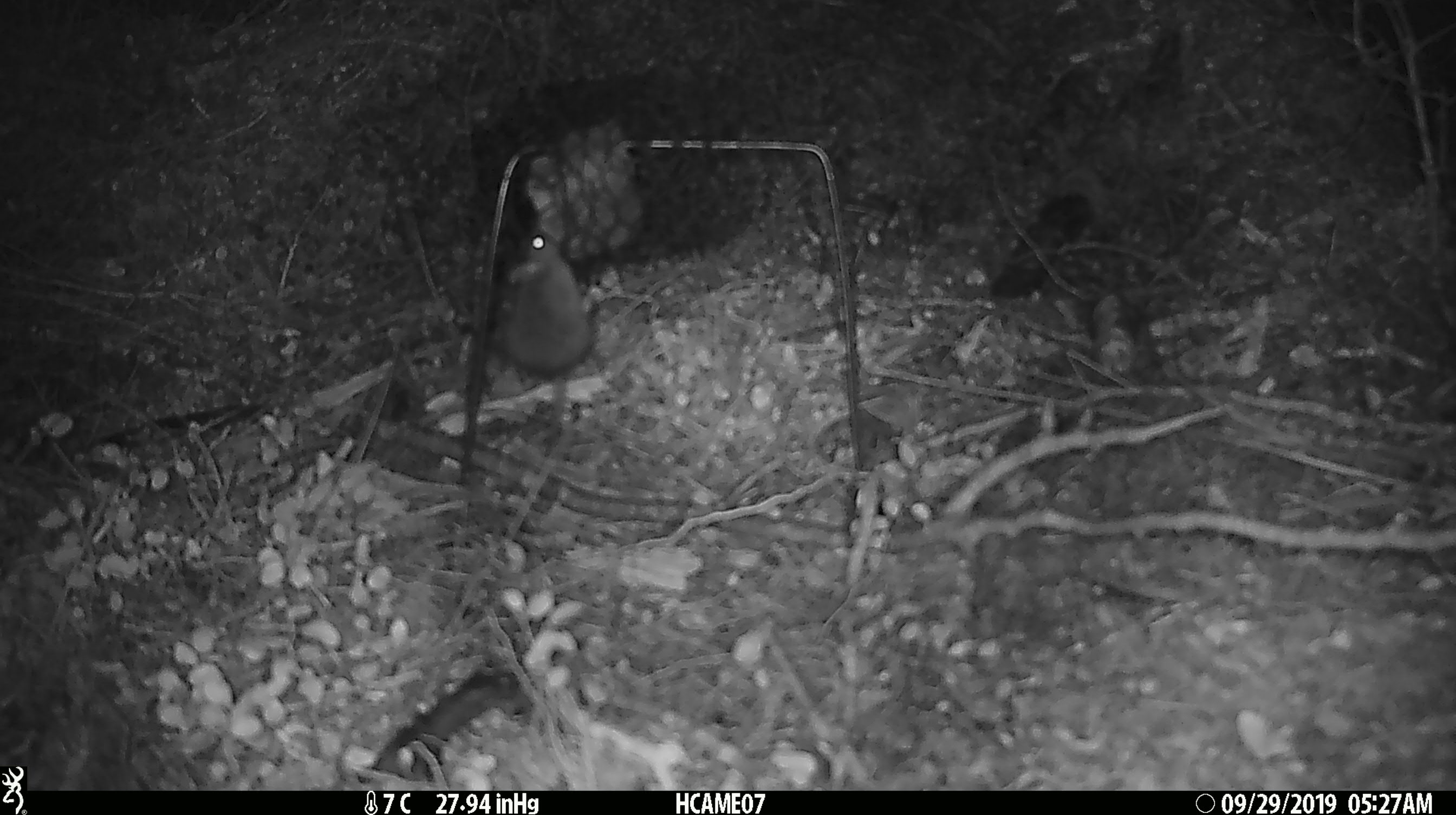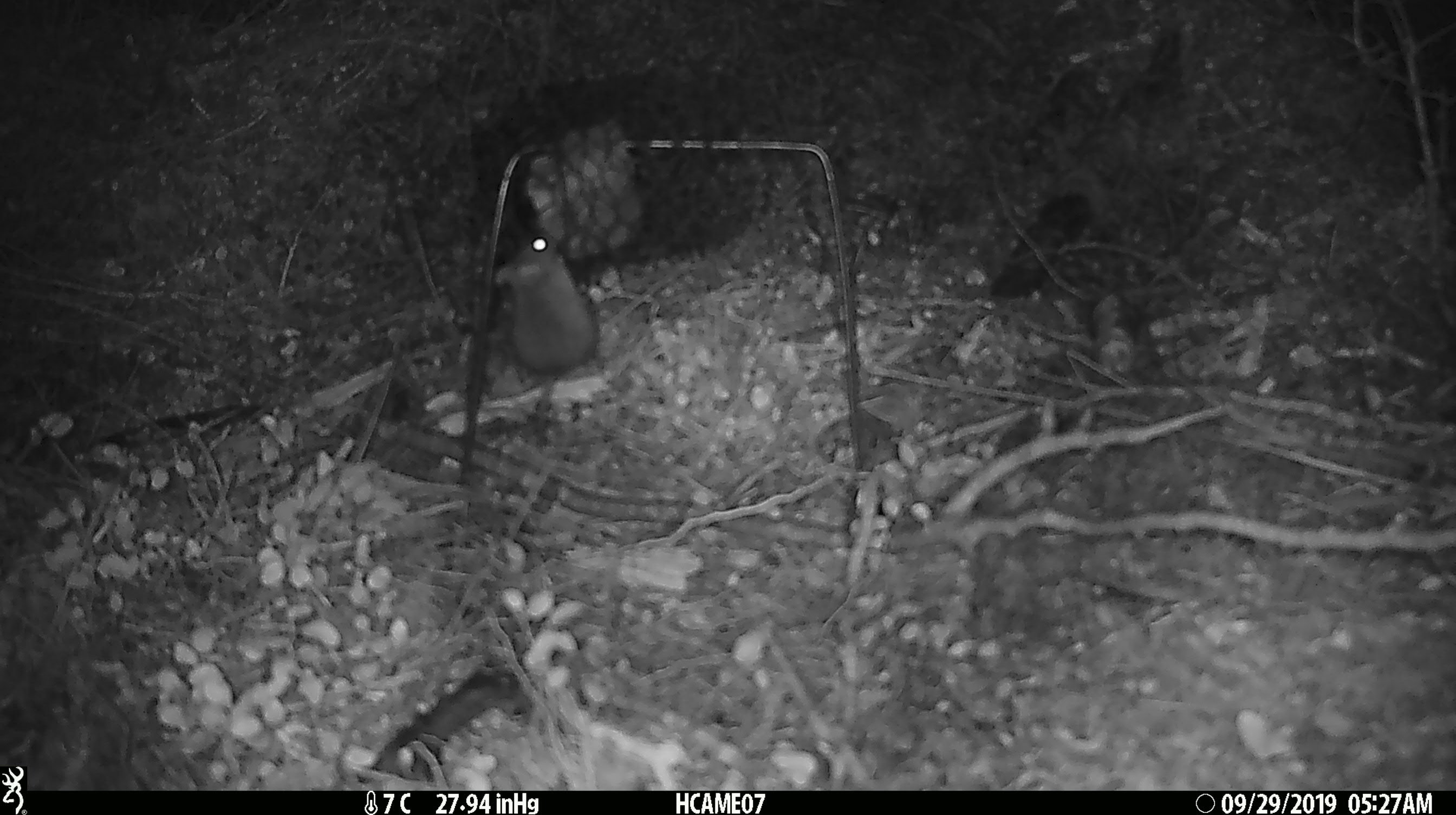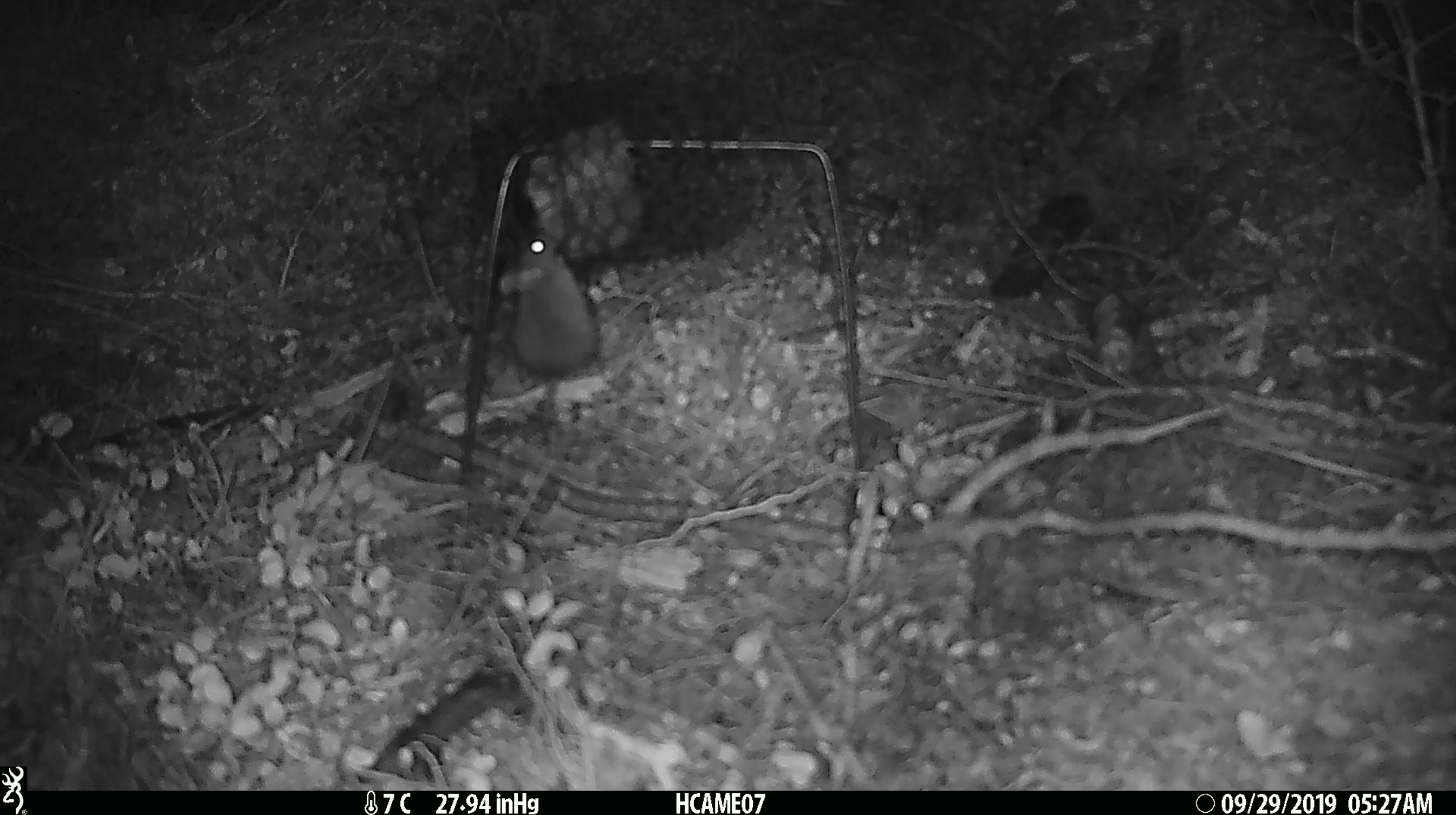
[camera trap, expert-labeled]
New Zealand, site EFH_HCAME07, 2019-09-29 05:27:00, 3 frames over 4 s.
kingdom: Animalia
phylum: Chordata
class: Mammalia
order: Rodentia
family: Muridae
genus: Mus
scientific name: Mus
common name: mouse